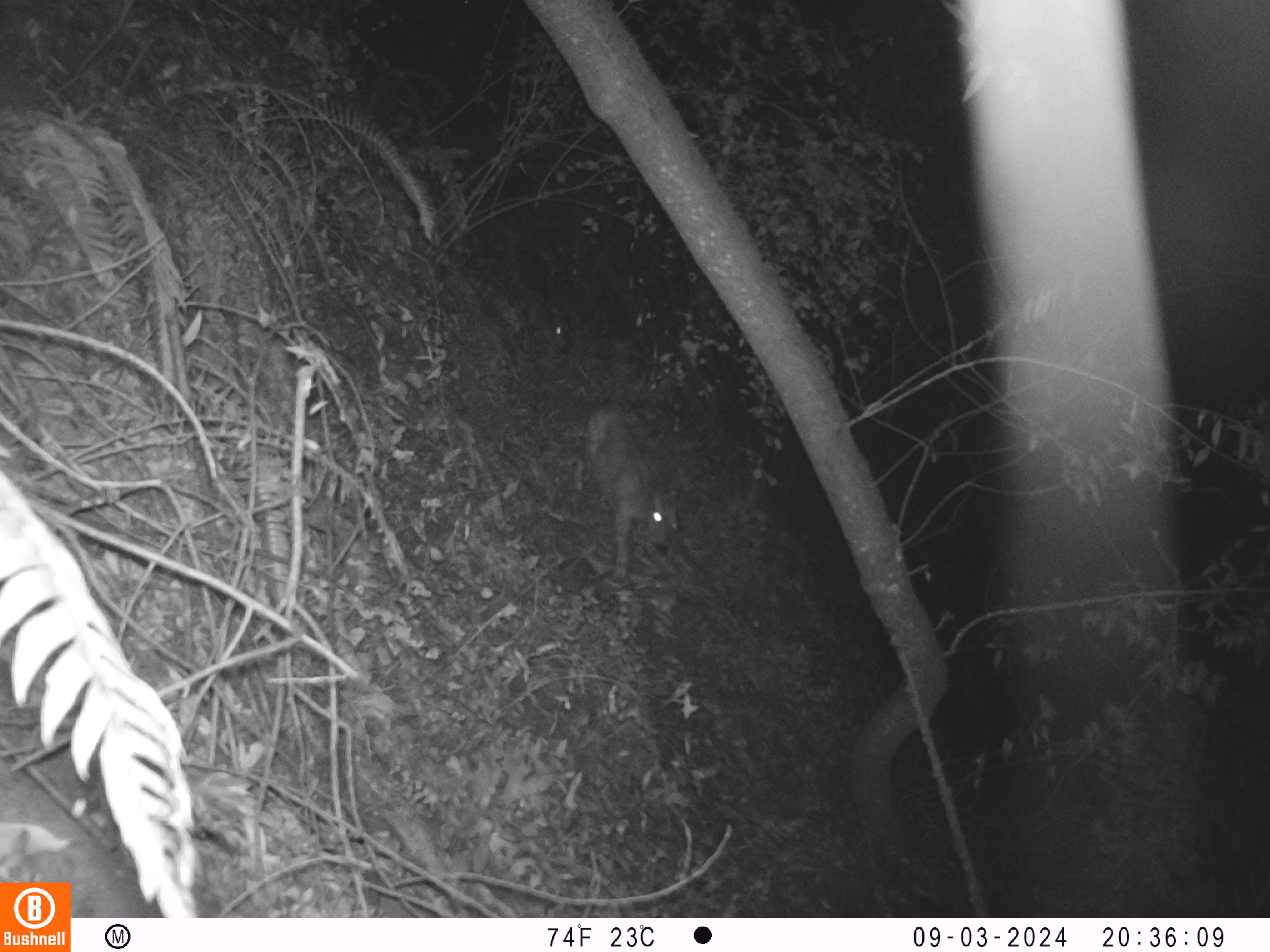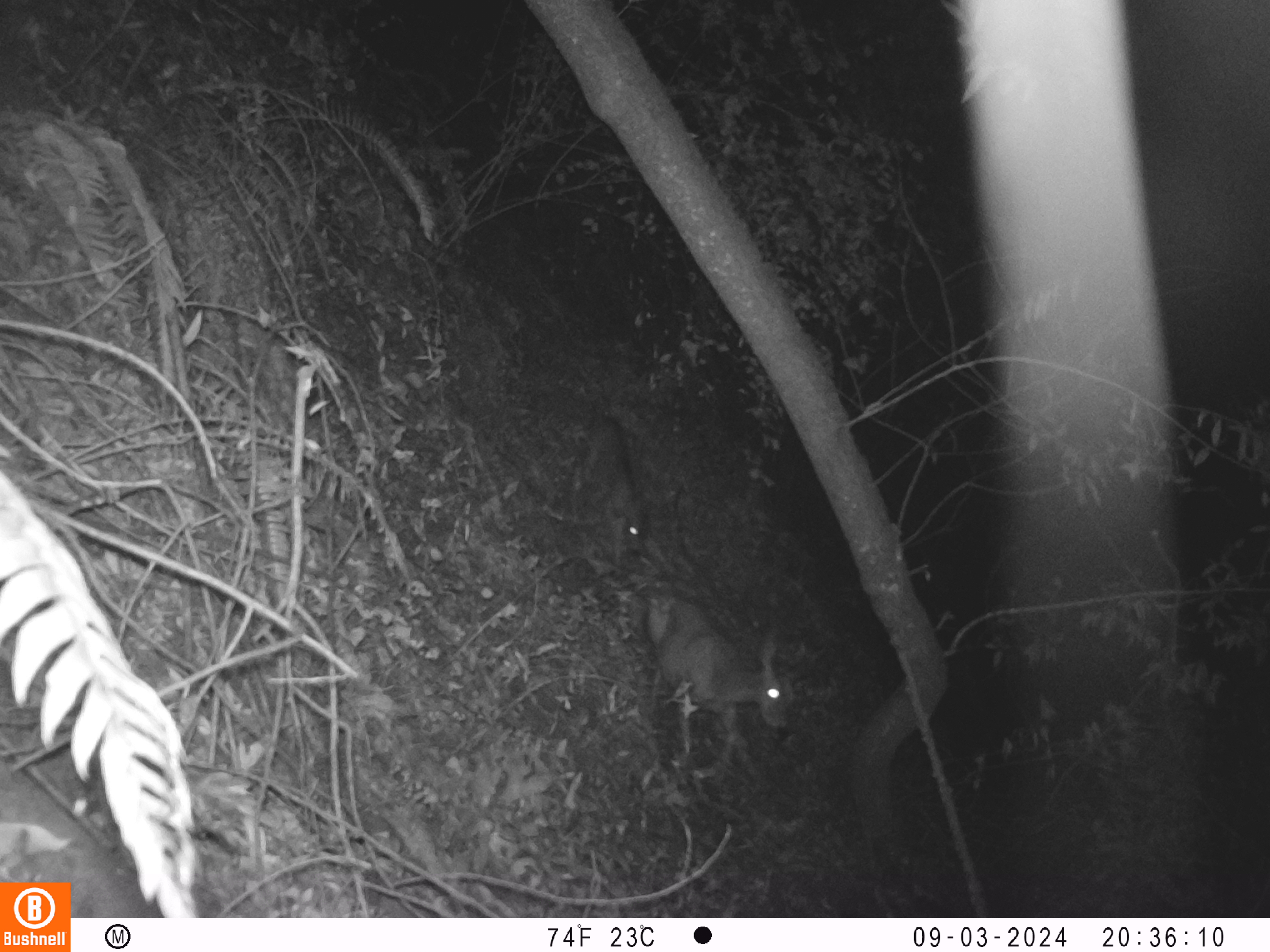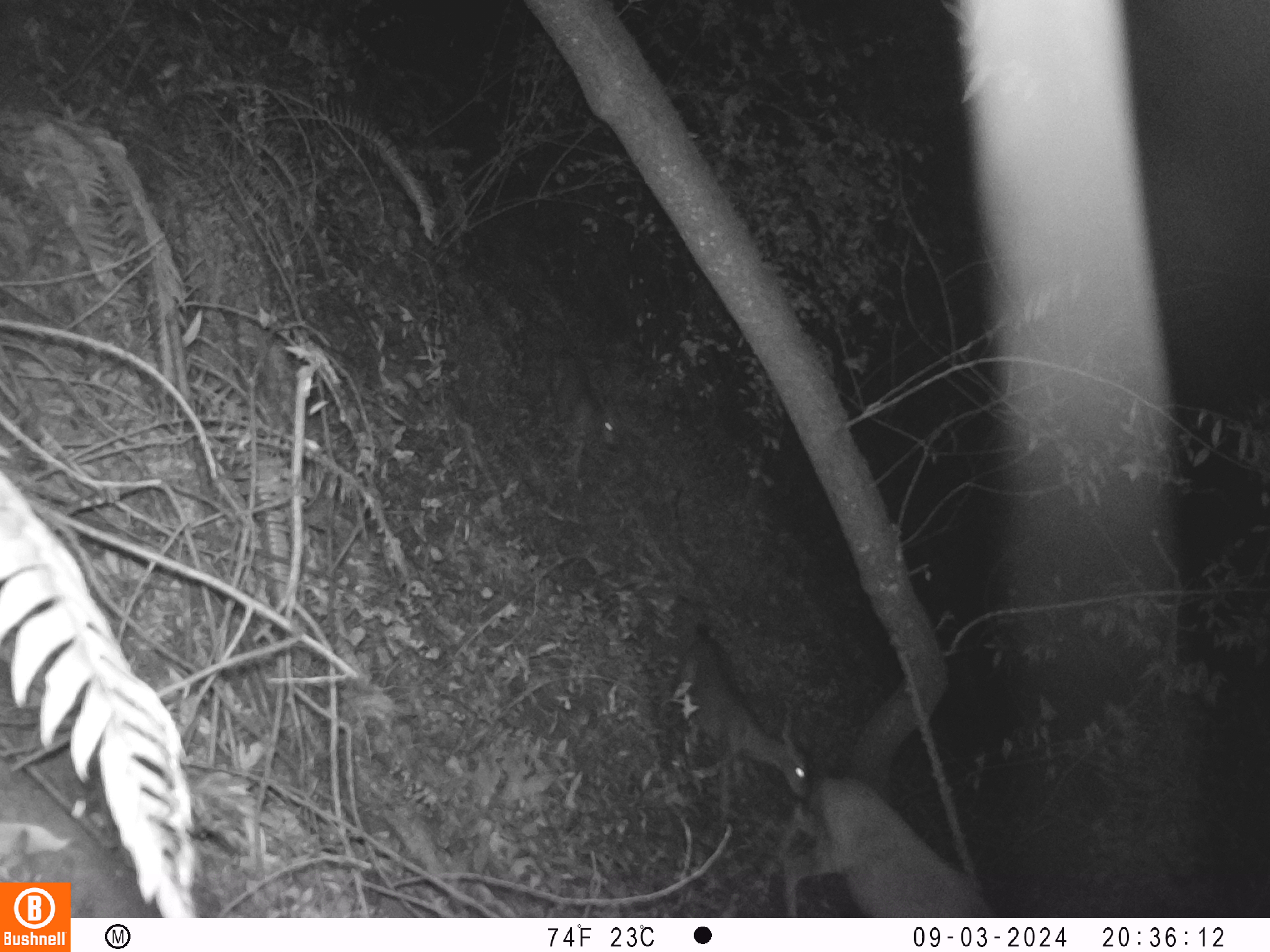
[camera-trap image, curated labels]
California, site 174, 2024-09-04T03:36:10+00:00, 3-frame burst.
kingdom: Animalia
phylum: Chordata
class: Mammalia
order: Artiodactyla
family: Cervidae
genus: Odocoileus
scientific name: Odocoileus hemionus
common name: mule deer